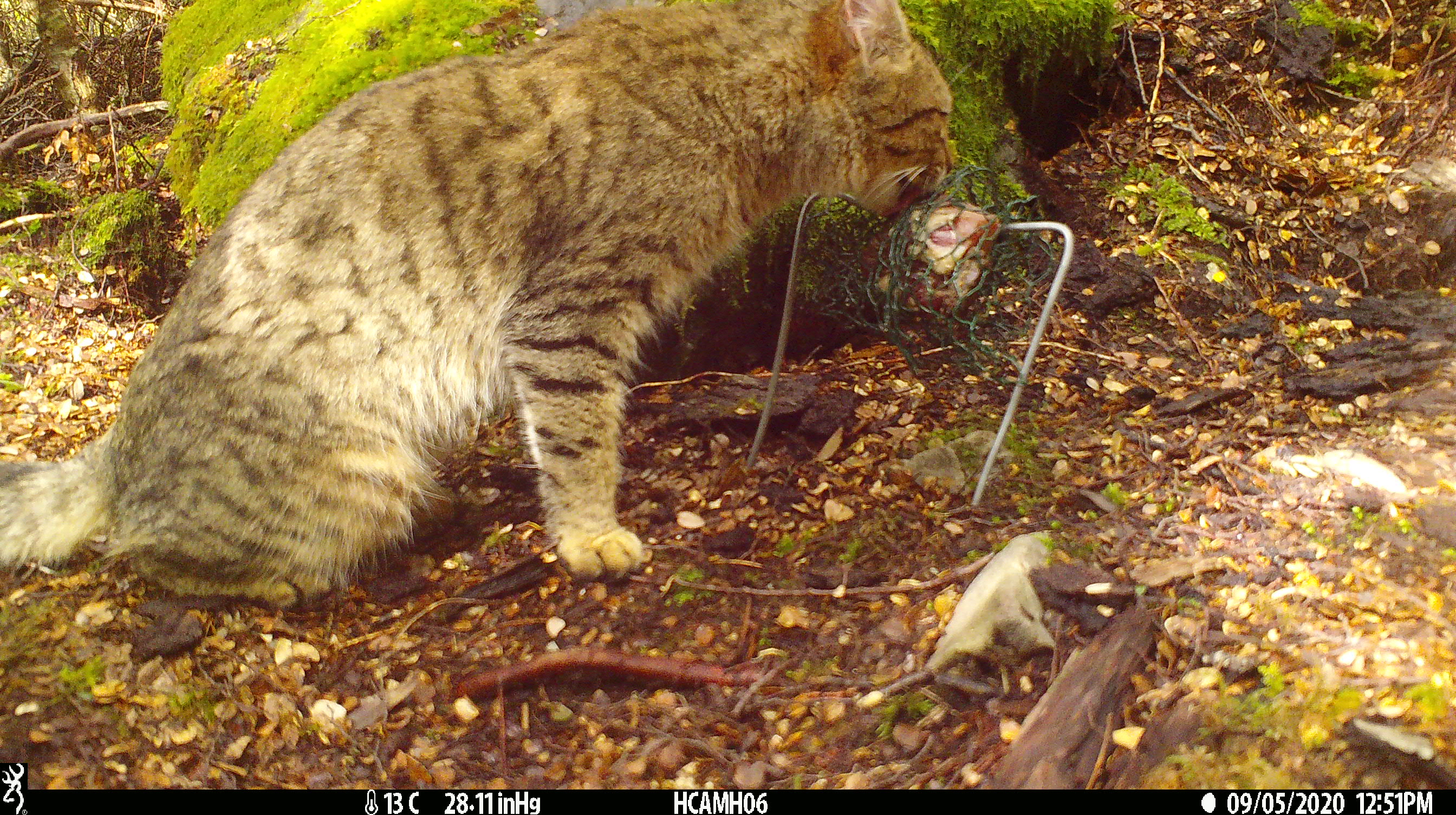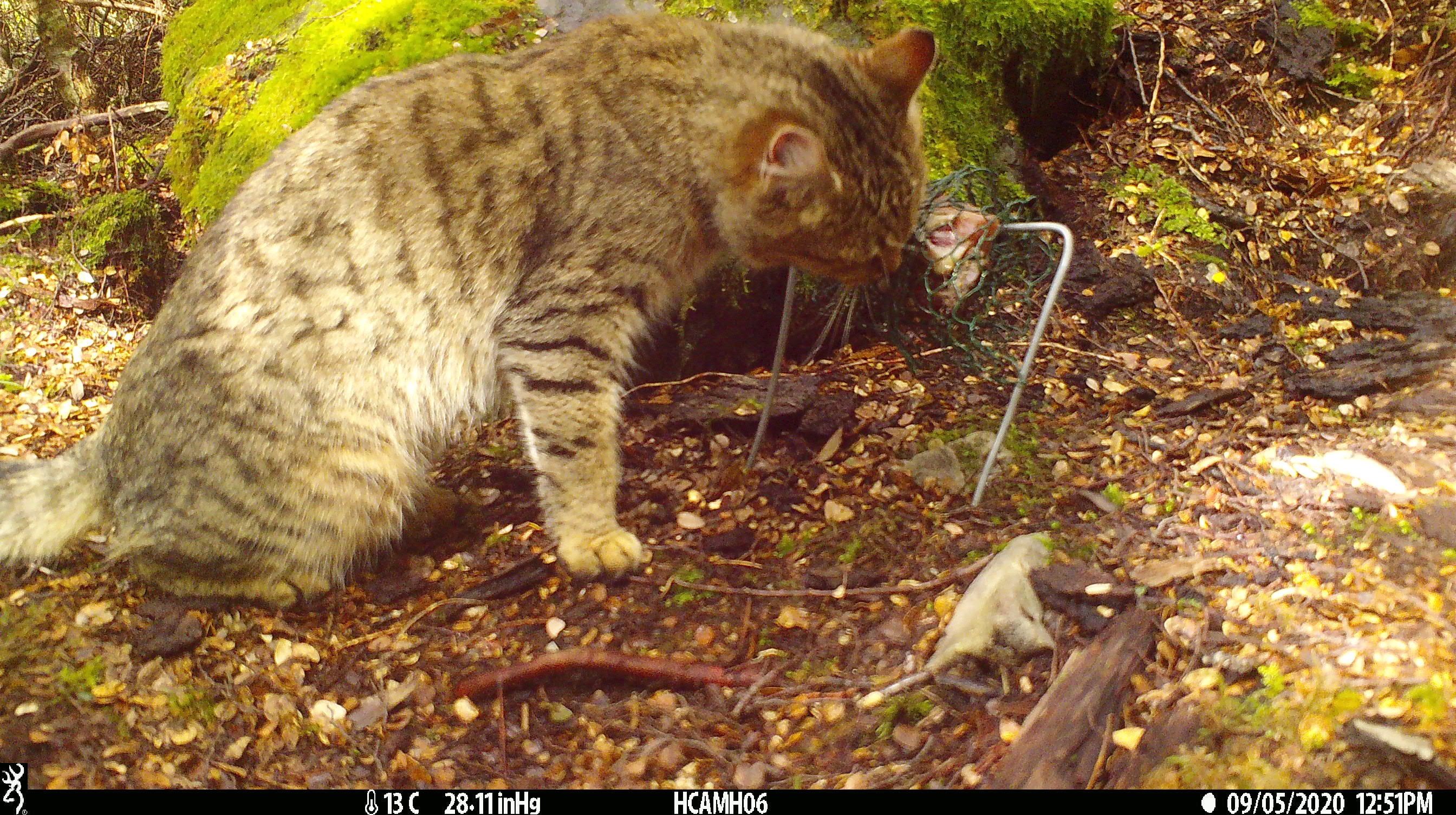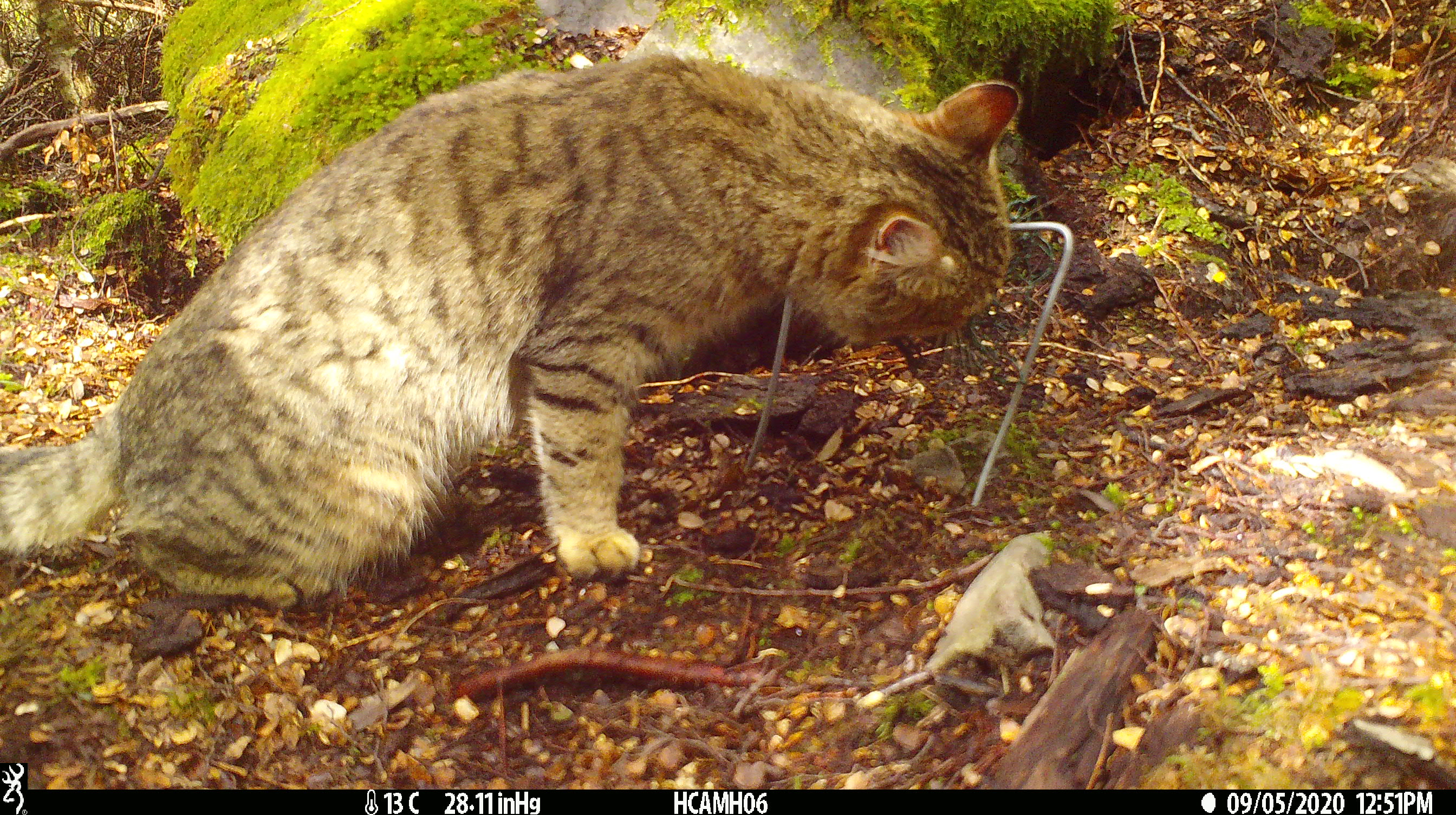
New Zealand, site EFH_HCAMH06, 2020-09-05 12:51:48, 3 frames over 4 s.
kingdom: Animalia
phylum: Chordata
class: Mammalia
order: Carnivora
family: Felidae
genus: Felis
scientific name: Felis catus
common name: domestic cat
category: cat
Cat (domestic cat) (Felis catus).